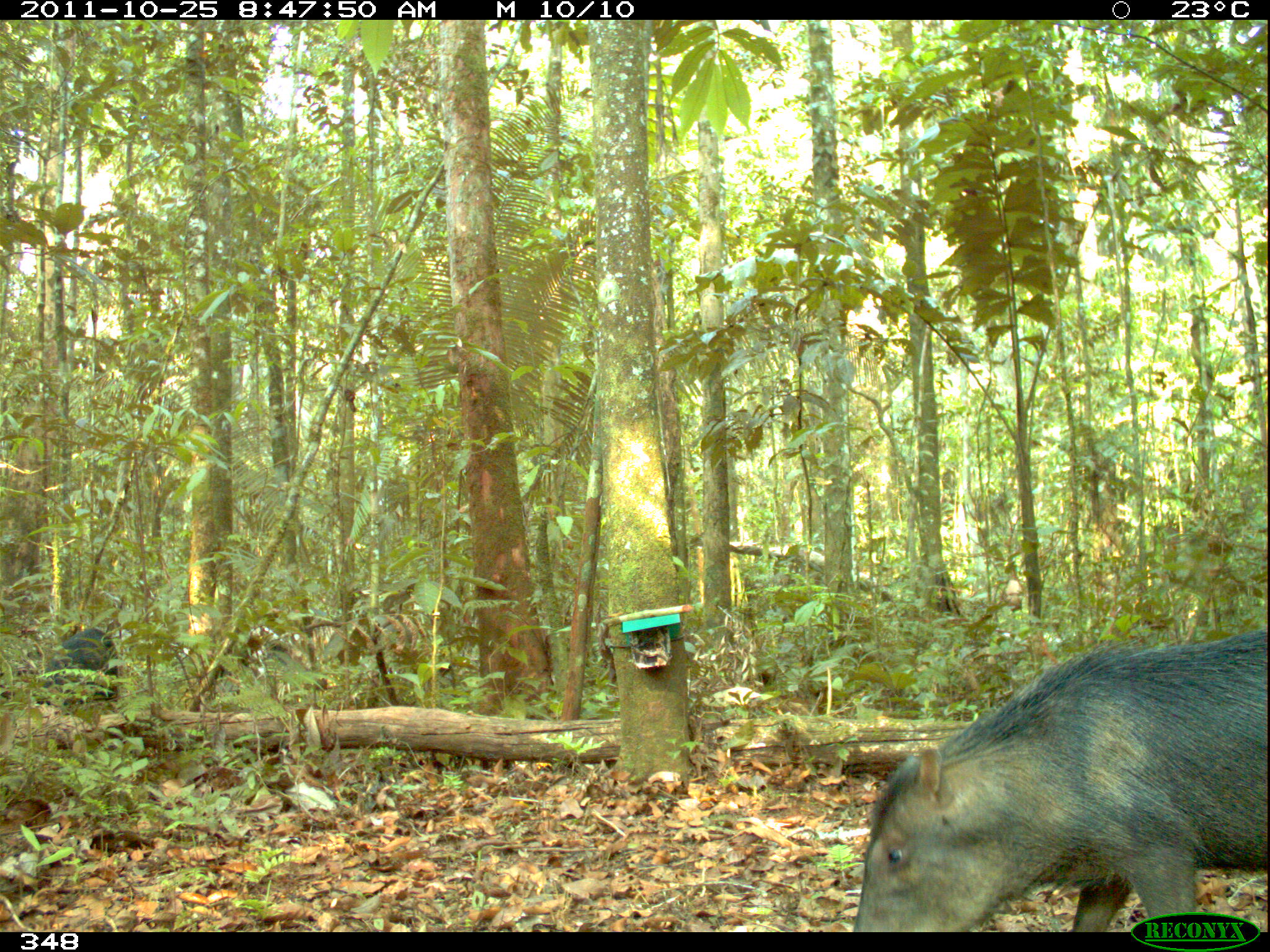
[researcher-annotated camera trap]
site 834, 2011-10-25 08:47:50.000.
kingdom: Animalia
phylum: Chordata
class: Mammalia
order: Artiodactyla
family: Tayassuidae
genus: Tayassu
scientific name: Tayassu pecari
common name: white-lipped peccary